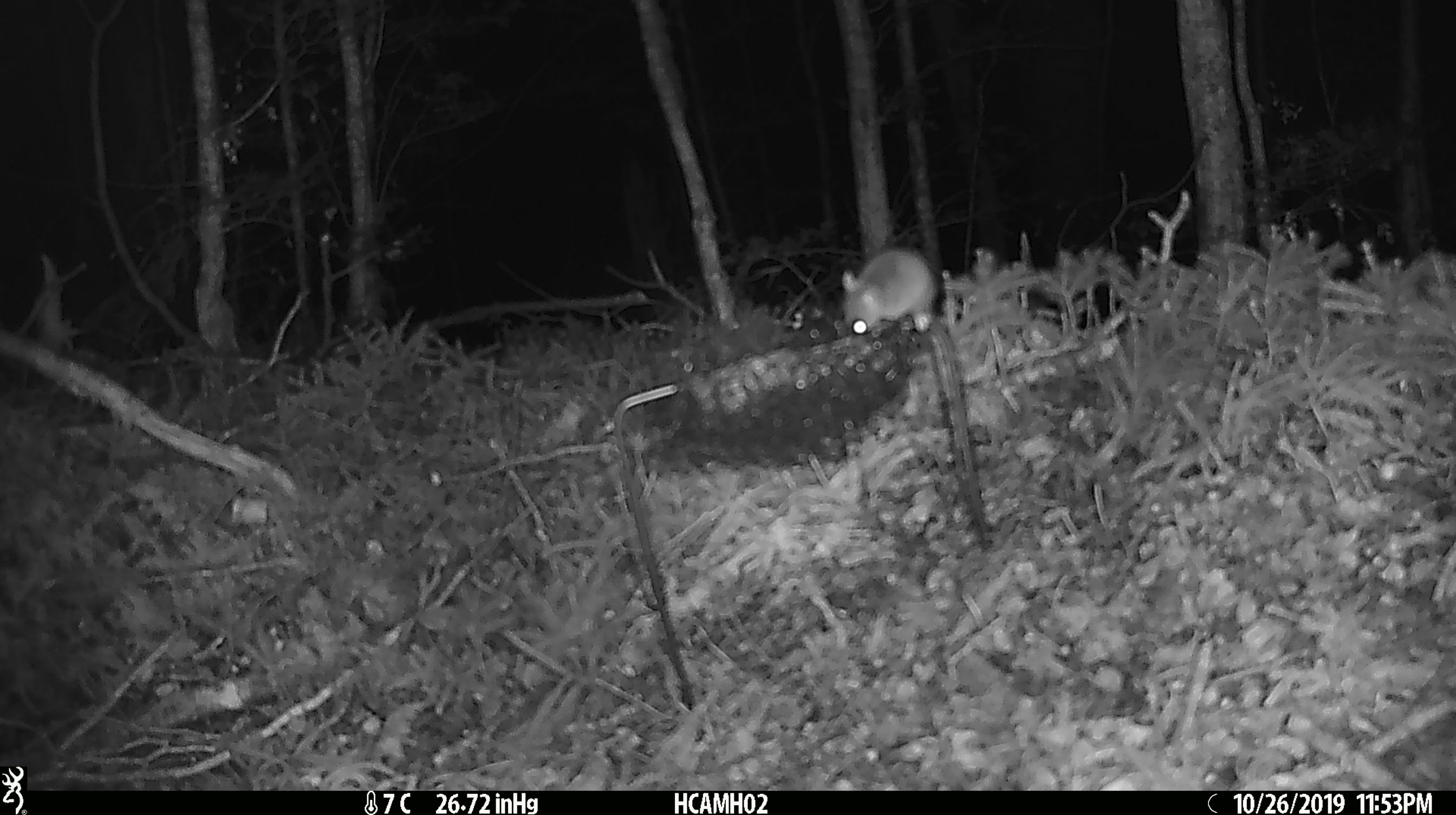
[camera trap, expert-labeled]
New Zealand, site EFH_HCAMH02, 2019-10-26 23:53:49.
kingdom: Animalia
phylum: Chordata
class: Mammalia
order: Rodentia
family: Muridae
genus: Mus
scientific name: Mus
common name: mouse